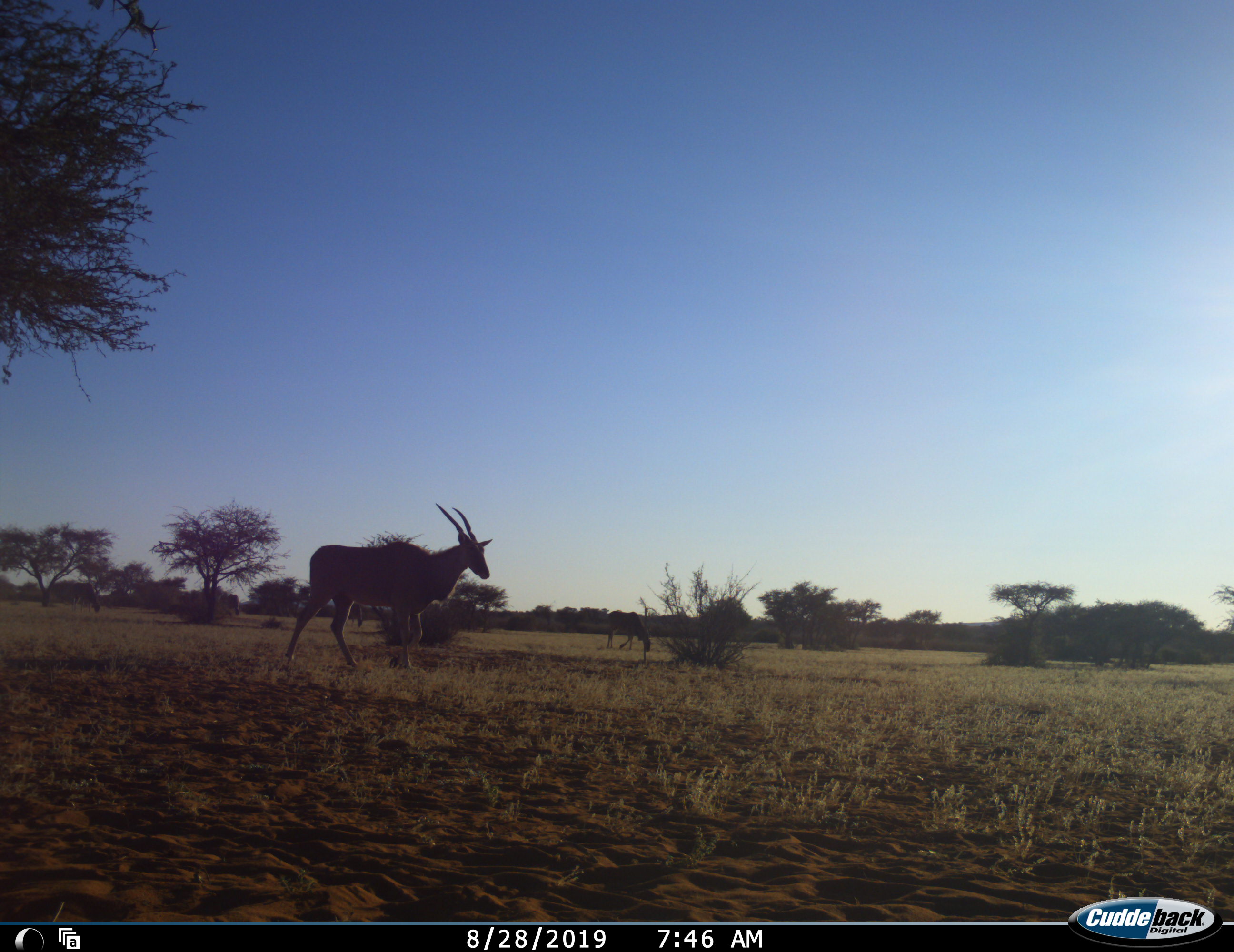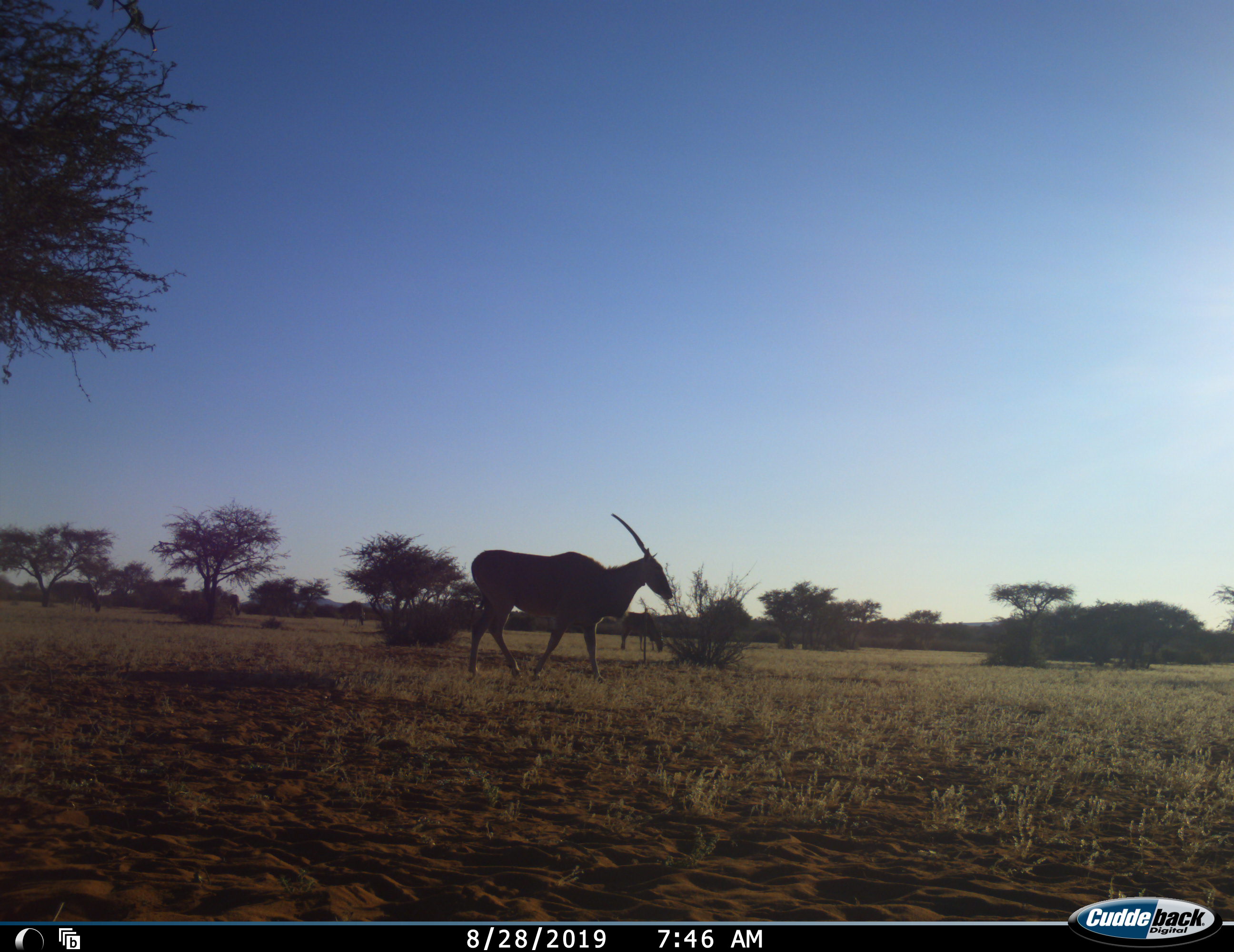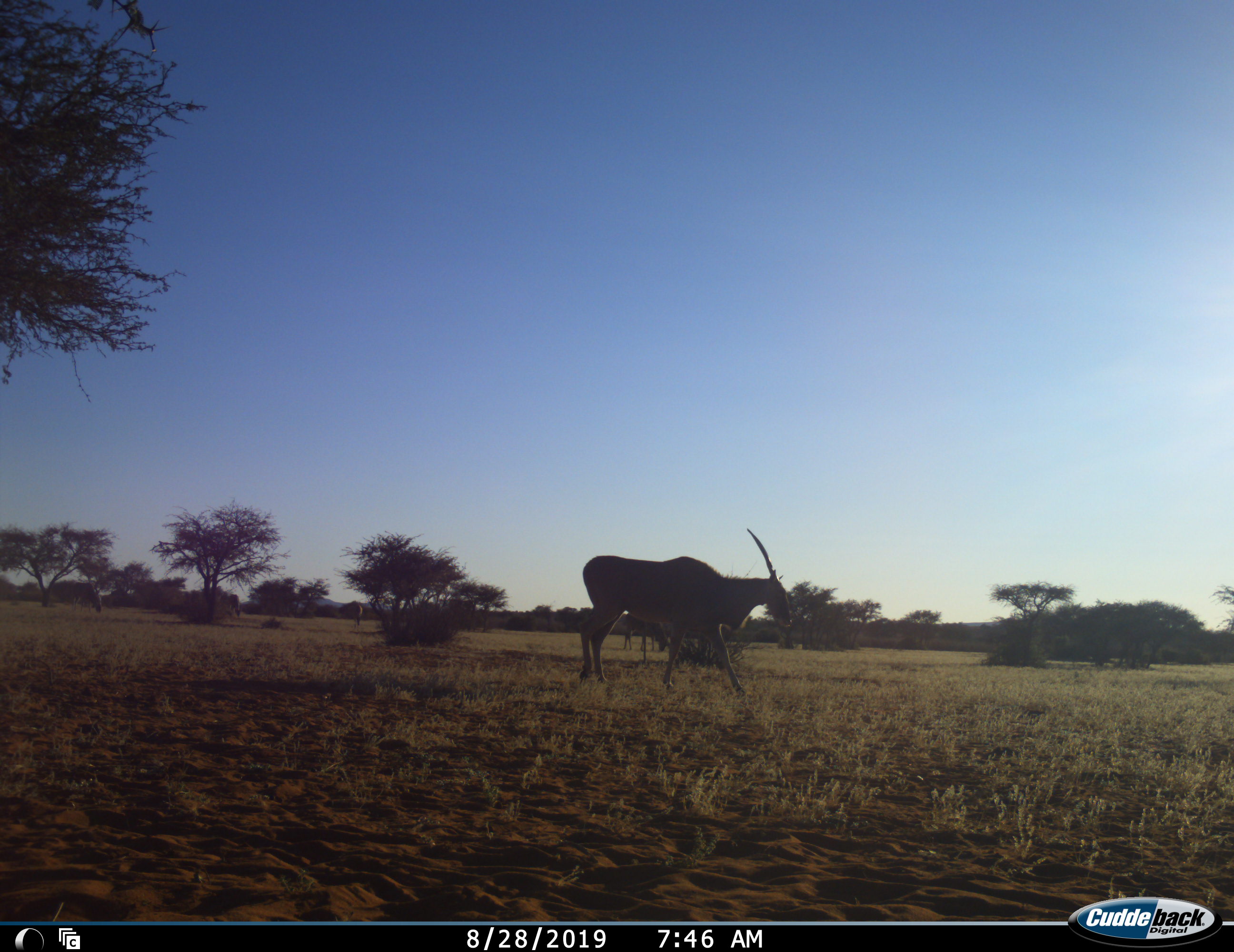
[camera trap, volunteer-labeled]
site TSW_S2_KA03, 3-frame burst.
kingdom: Animalia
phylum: Chordata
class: Mammalia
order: Artiodactyla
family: Bovidae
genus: Tragelaphus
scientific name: Tragelaphus oryx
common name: eland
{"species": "eland (Tragelaphus oryx)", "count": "2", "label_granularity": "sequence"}